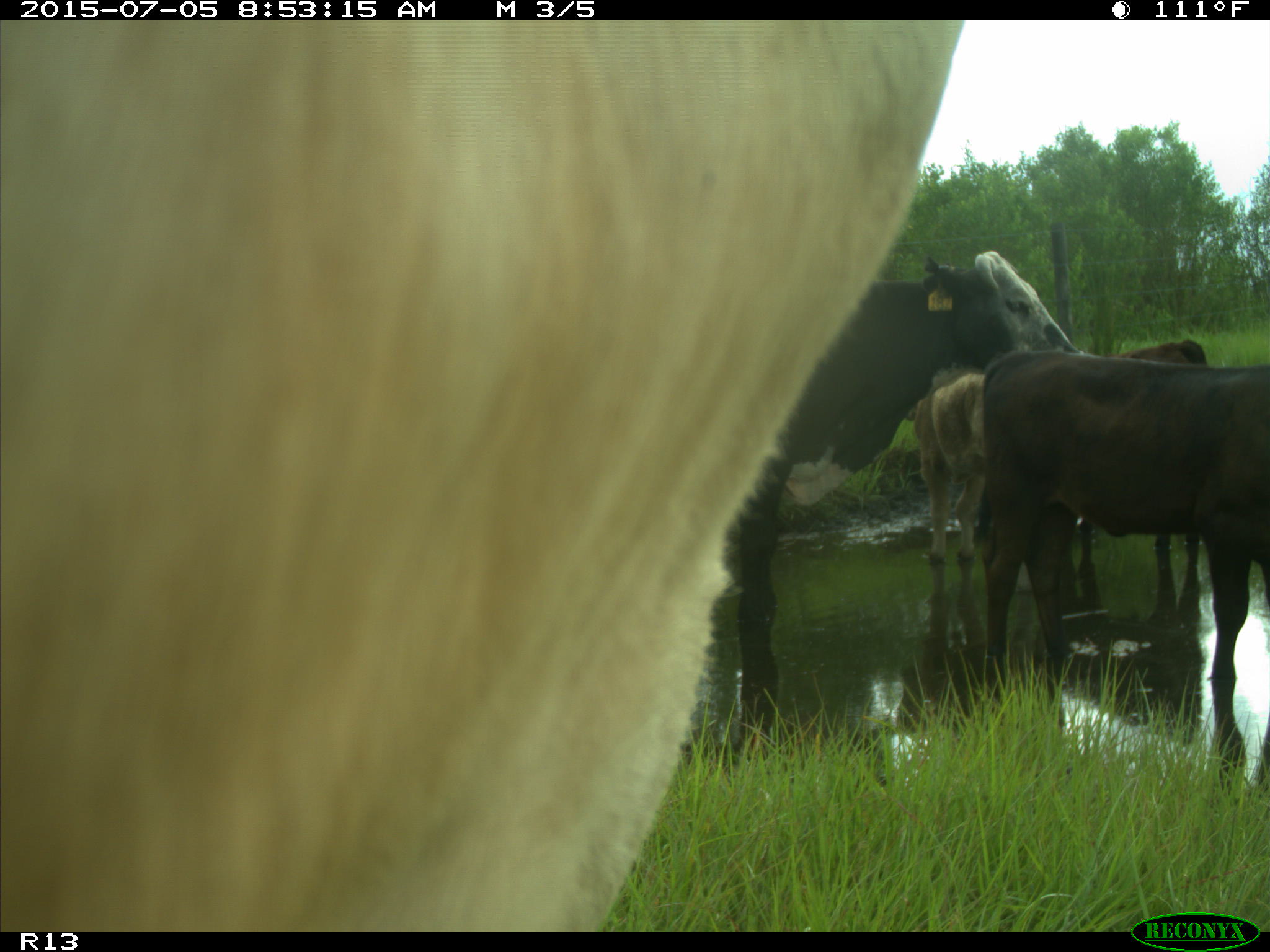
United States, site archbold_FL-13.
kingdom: Animalia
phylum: Chordata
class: Mammalia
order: Artiodactyla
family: Bovidae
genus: Bos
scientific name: Bos taurus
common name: domestic cow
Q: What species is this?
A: Bos taurus (domestic cow).